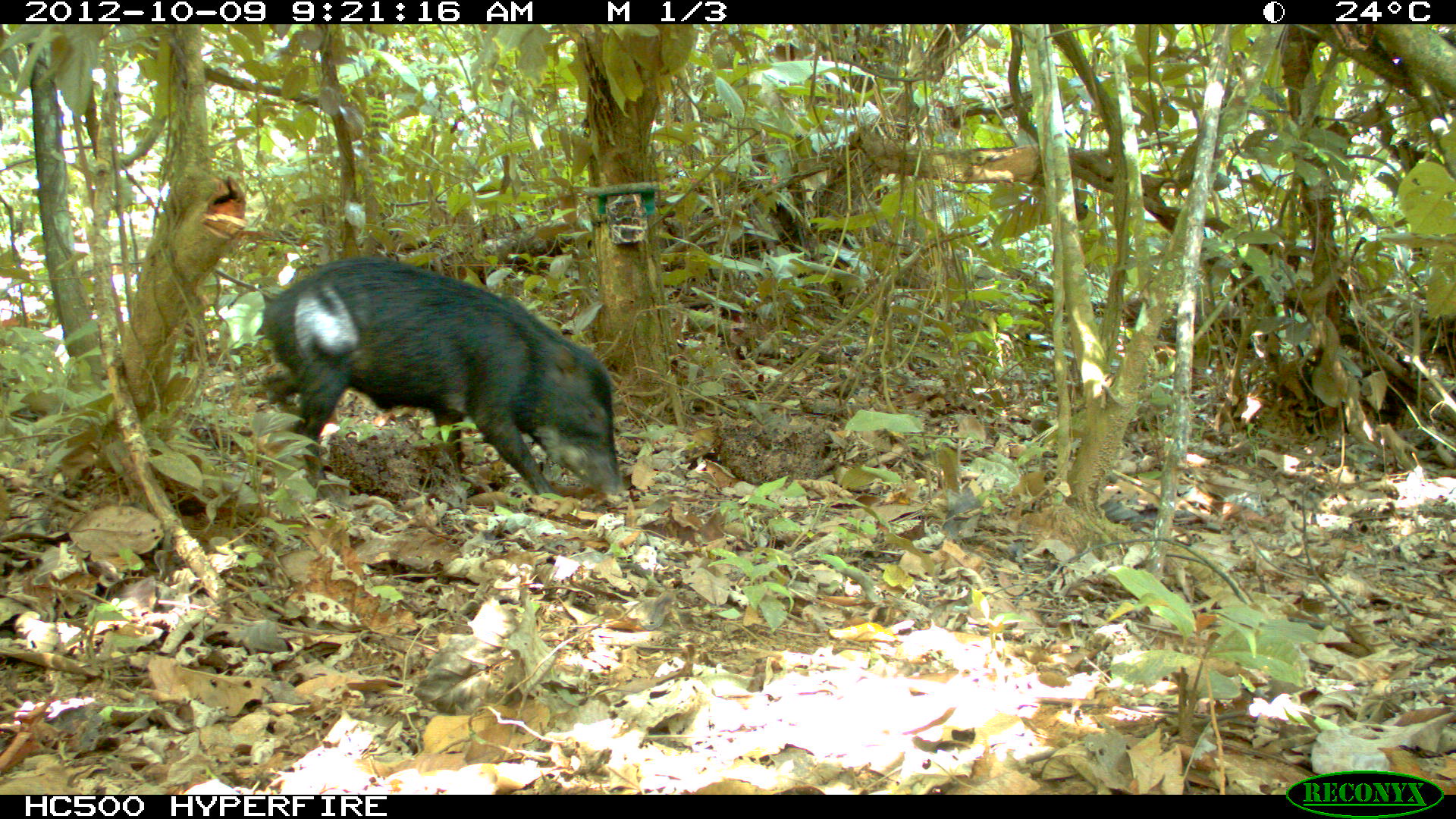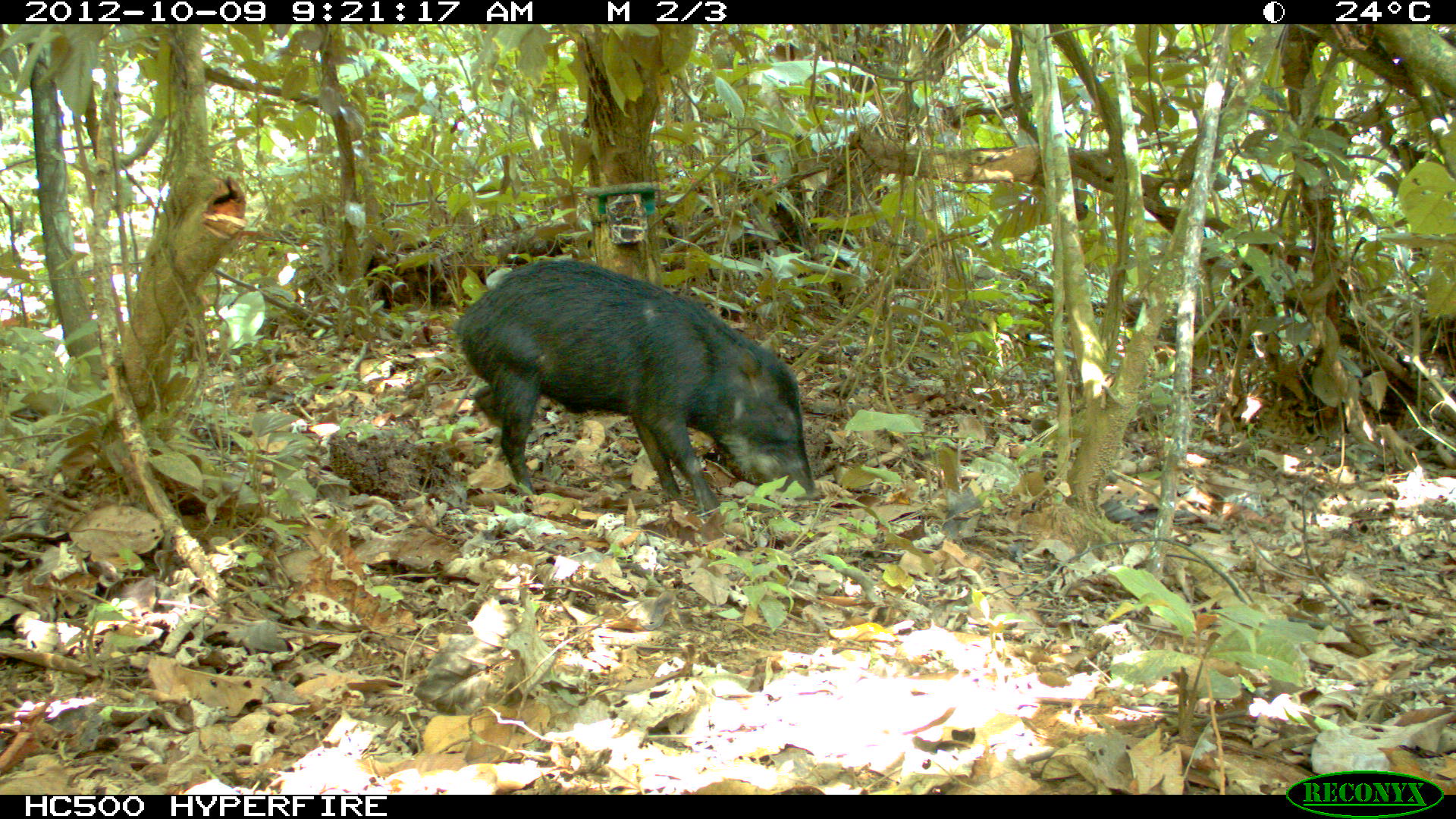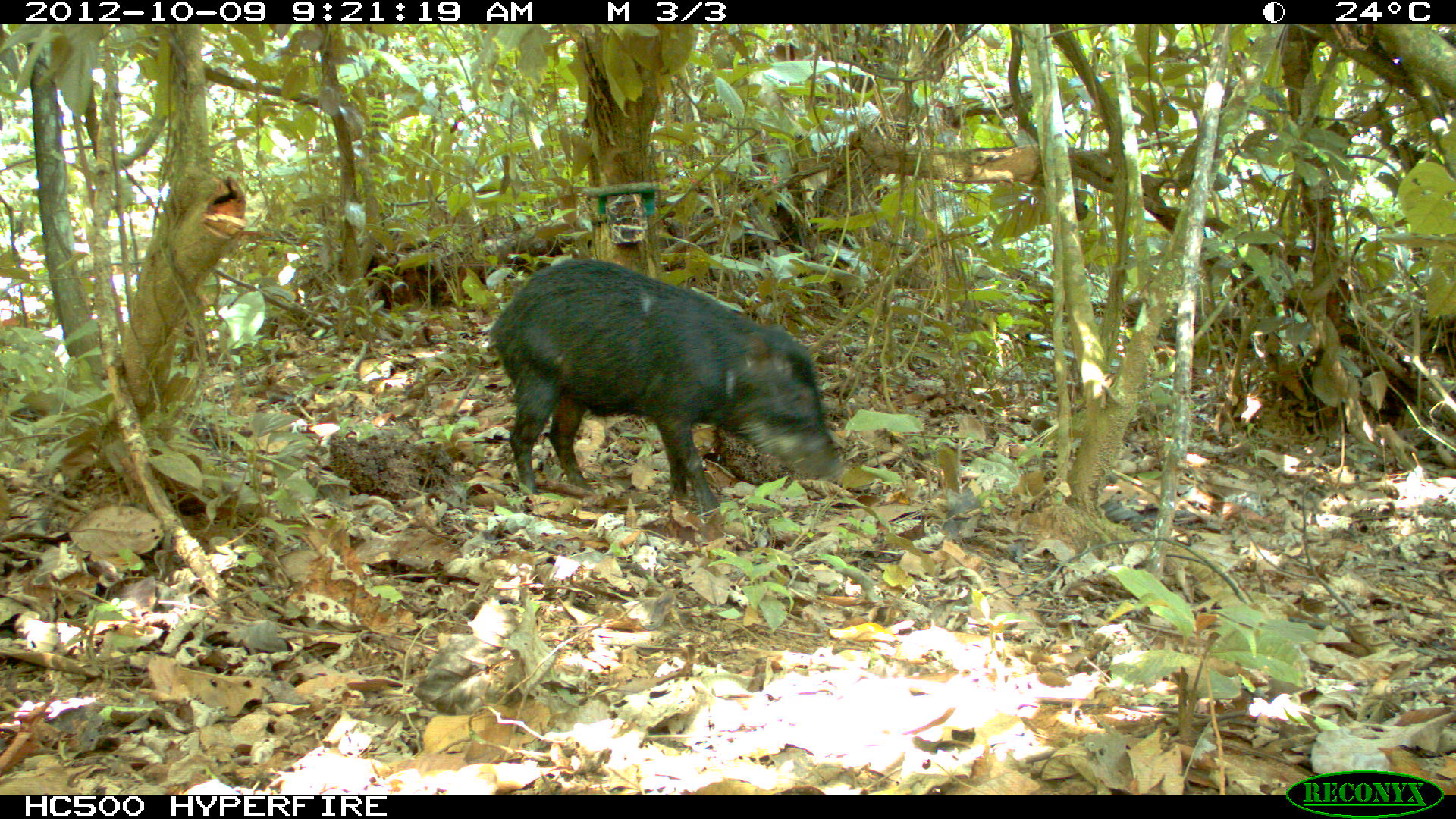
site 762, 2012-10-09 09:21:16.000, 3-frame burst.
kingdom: Animalia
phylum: Chordata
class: Mammalia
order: Artiodactyla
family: Tayassuidae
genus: Tayassu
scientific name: Tayassu pecari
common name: white-lipped peccary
Tayassu pecari (white-lipped peccary).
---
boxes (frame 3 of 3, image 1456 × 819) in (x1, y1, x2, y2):
tayassu pecari: (488, 259, 838, 507)